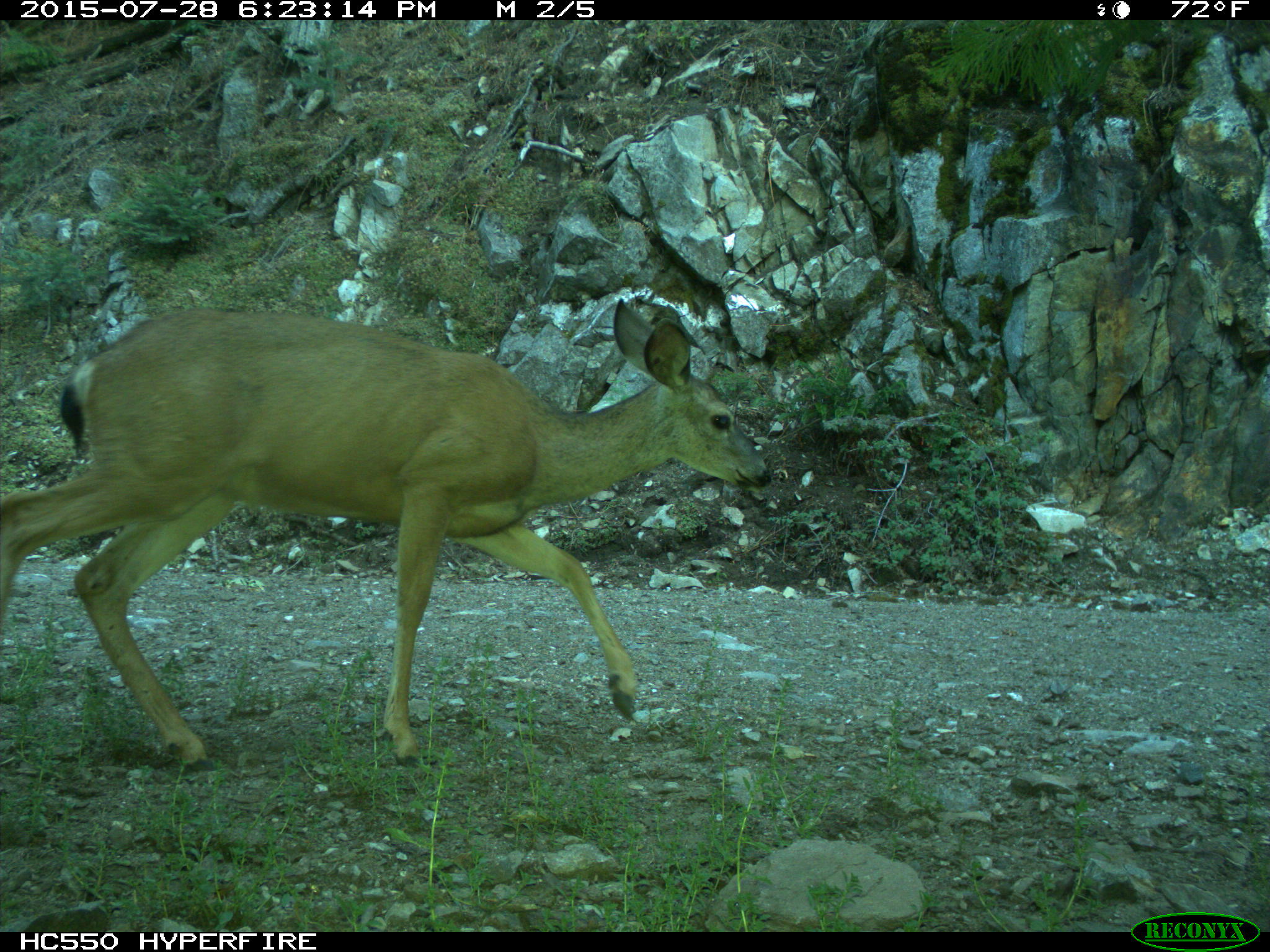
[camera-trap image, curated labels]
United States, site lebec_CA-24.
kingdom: Animalia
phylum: Chordata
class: Mammalia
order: Artiodactyla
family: Cervidae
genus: Odocoileus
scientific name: Odocoileus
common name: deer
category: unidentified deer